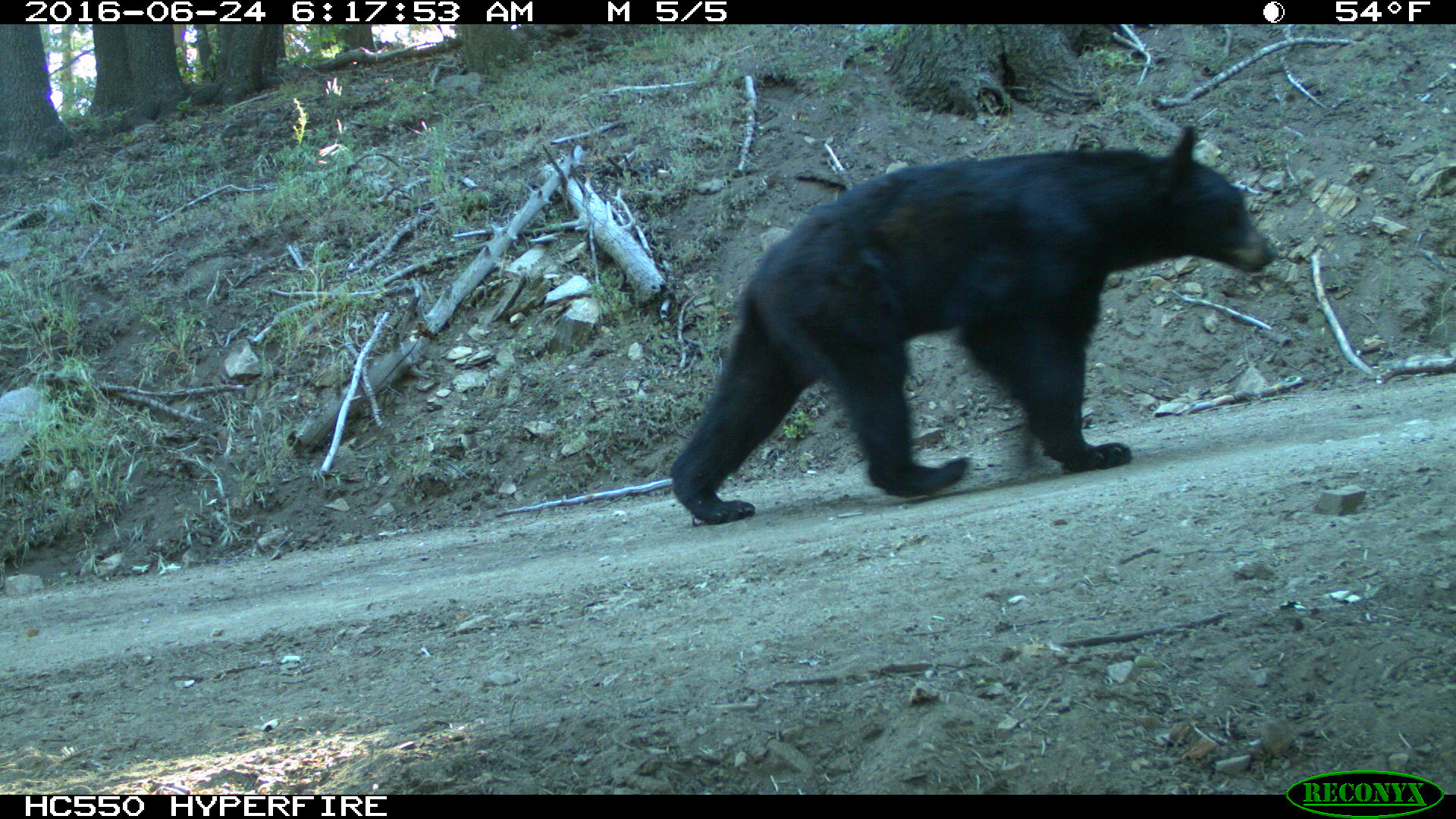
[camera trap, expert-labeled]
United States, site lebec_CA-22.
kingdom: Animalia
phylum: Chordata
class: Mammalia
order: Carnivora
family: Ursidae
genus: Ursus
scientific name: Ursus americanus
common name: american black bear